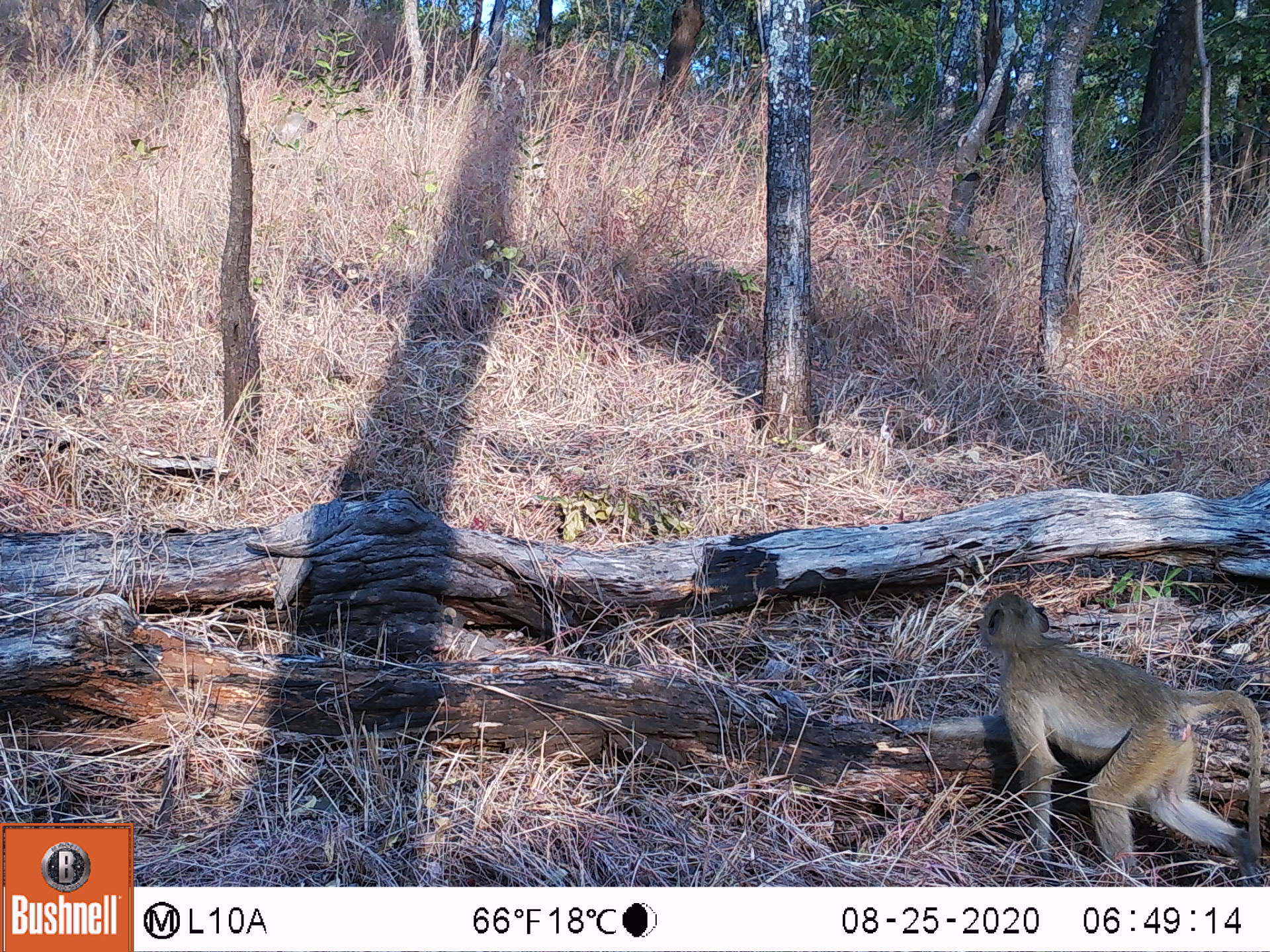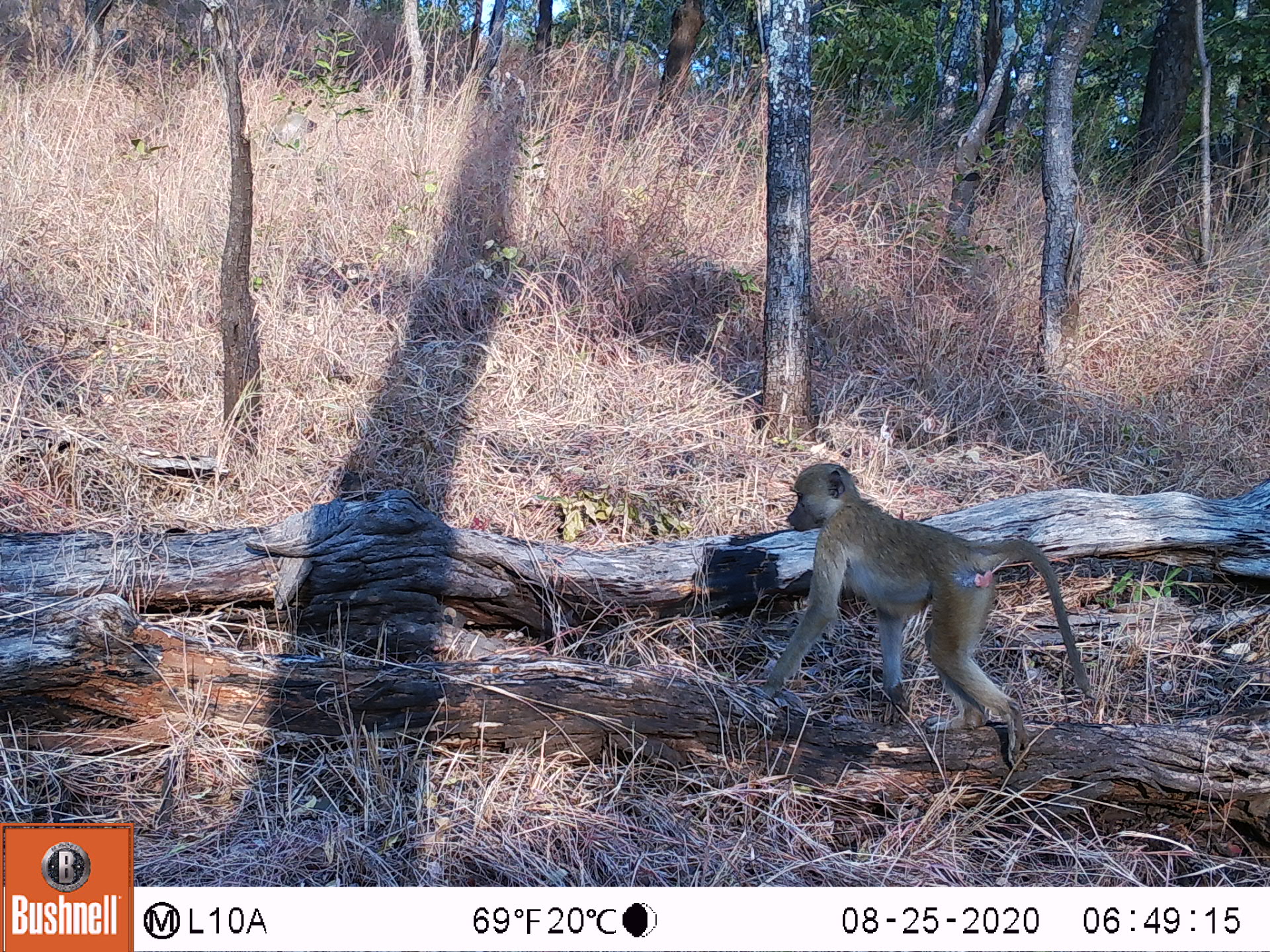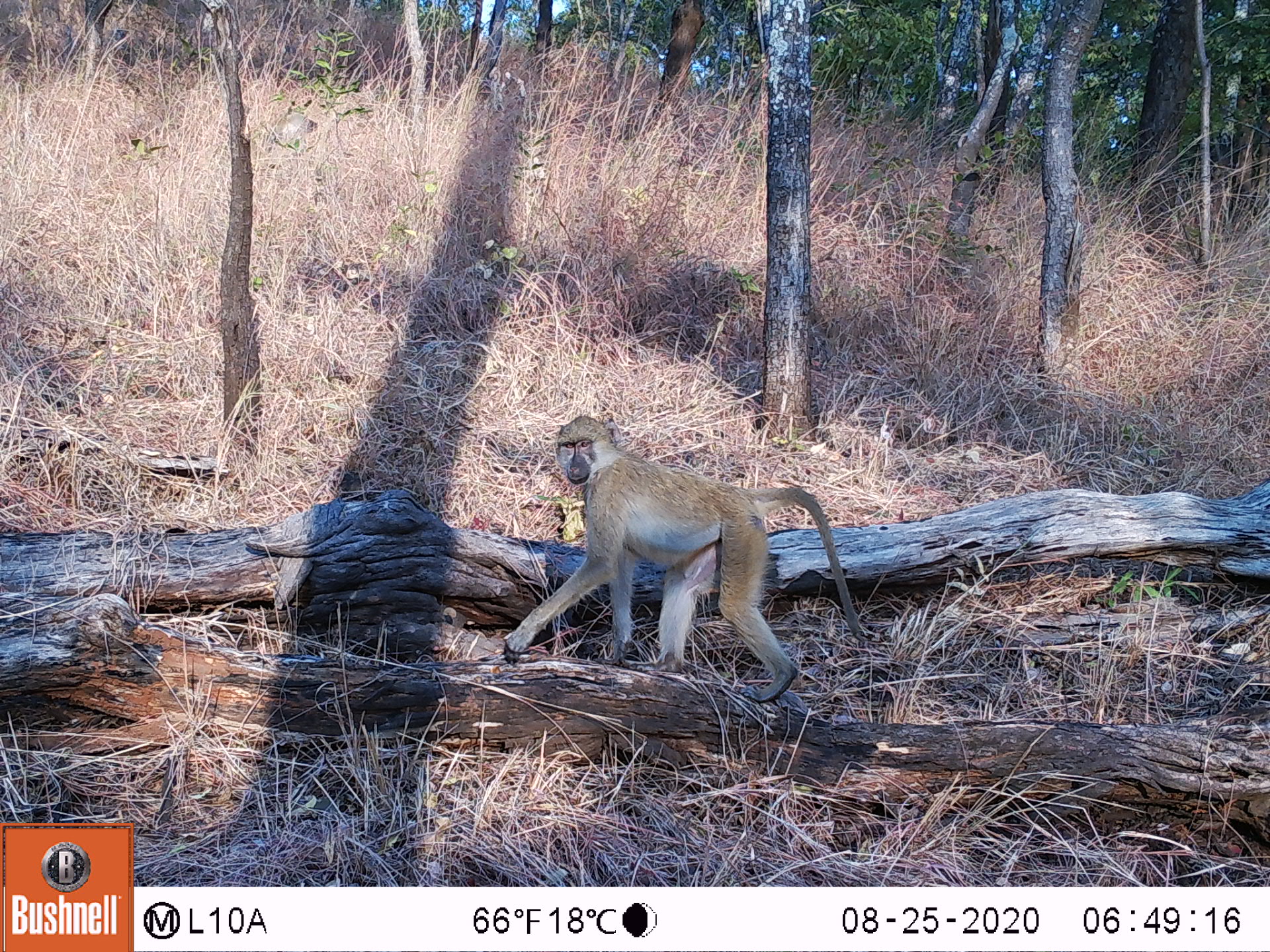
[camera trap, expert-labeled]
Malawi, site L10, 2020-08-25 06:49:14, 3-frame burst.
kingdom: Animalia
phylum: Chordata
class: Mammalia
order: Primates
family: Cercopithecidae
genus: Papio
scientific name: Papio cynocephalus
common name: yellow baboon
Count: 1.